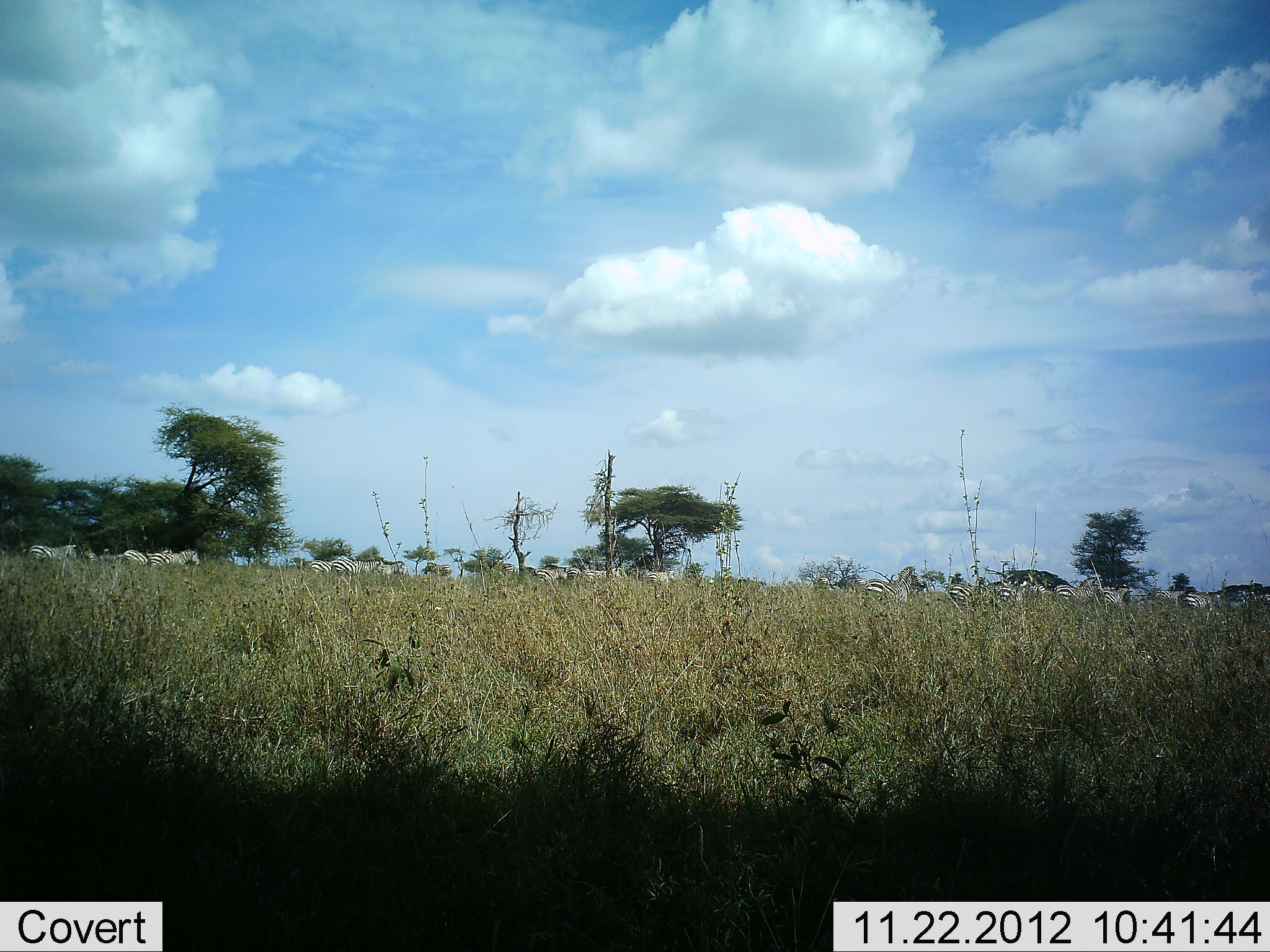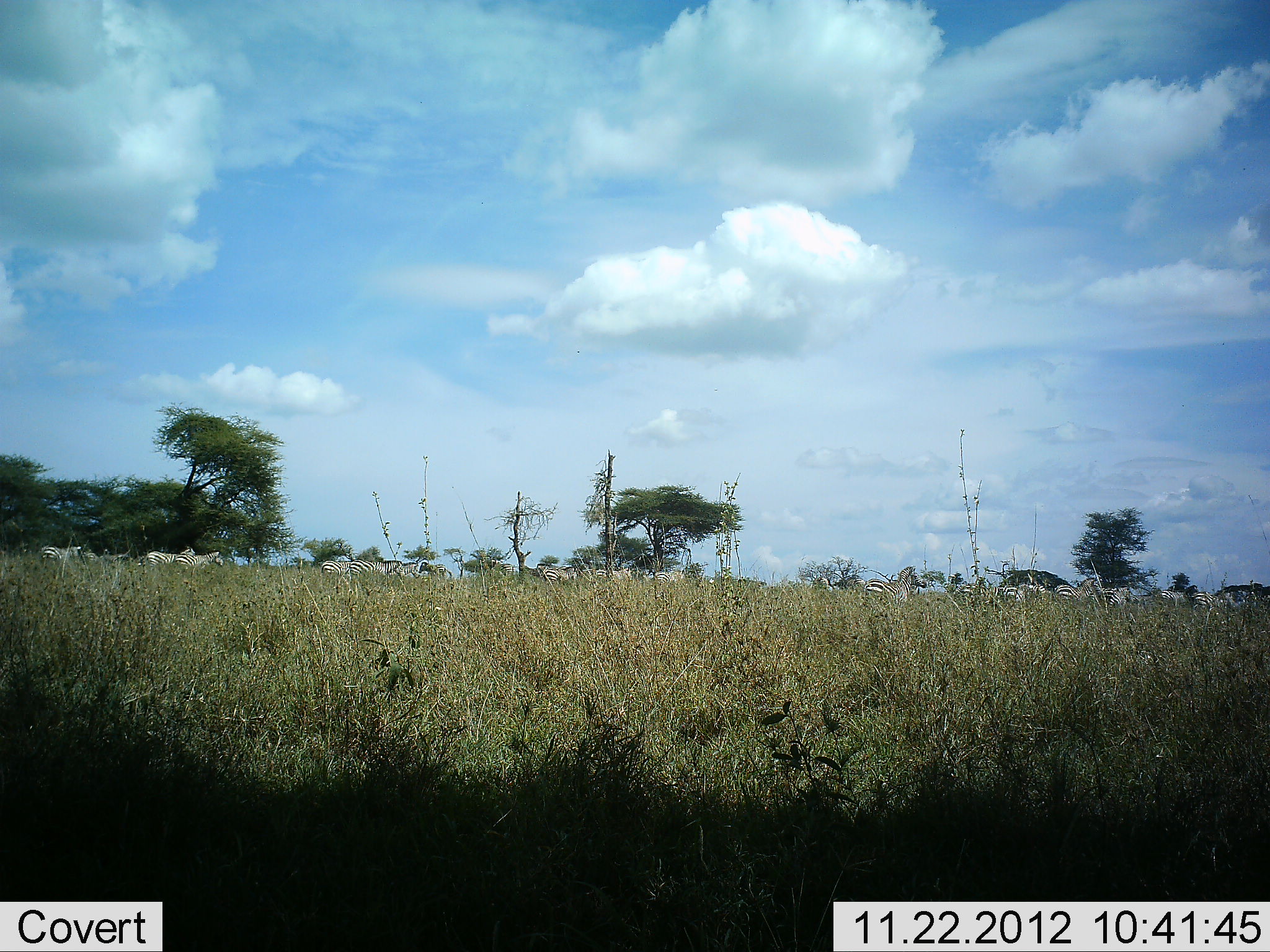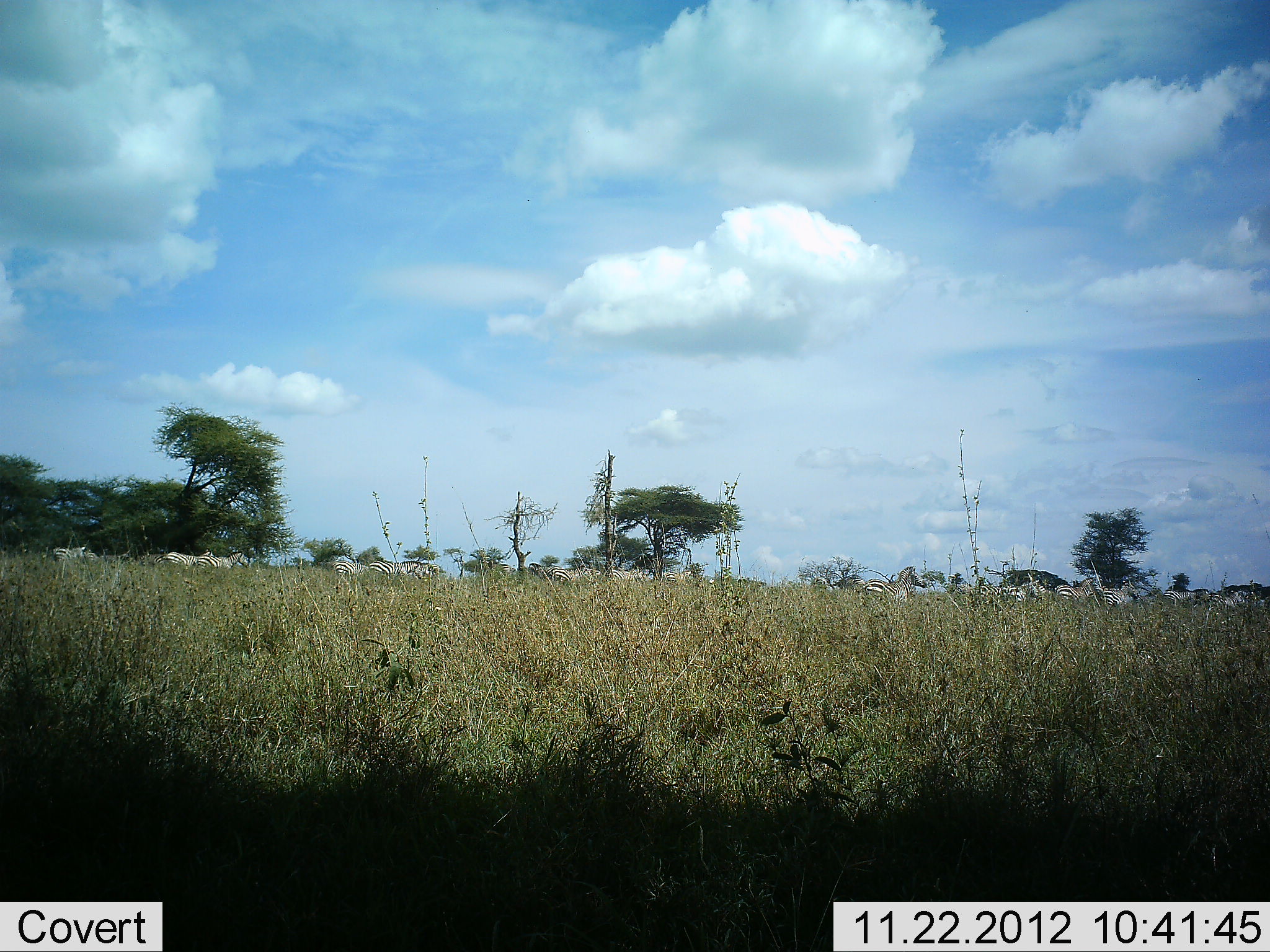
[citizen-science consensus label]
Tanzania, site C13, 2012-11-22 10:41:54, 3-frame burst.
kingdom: Animalia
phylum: Chordata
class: Mammalia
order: Perissodactyla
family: Equidae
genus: Equus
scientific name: Equus quagga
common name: plains zebra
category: zebra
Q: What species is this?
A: Zebra (plains zebra) (Equus quagga).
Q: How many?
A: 11-50.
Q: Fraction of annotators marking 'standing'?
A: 10%.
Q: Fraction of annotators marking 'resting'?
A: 0%.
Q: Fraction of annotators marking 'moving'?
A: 100%.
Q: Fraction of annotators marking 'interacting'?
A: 0%.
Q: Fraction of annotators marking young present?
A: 0%.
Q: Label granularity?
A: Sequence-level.